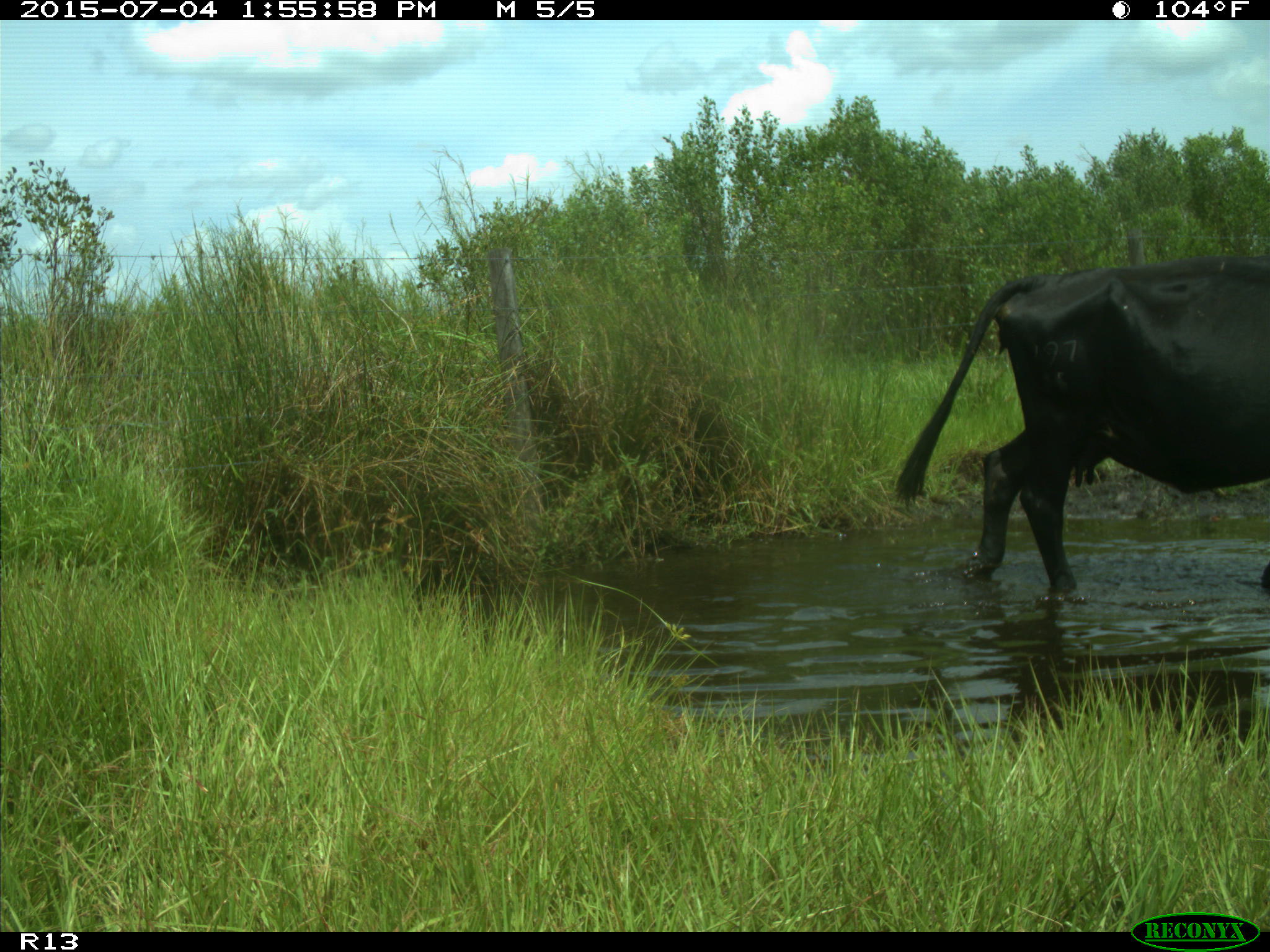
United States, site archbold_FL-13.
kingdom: Animalia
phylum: Chordata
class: Mammalia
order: Artiodactyla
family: Bovidae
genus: Bos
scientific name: Bos taurus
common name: domestic cow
Bos taurus (domestic cow).